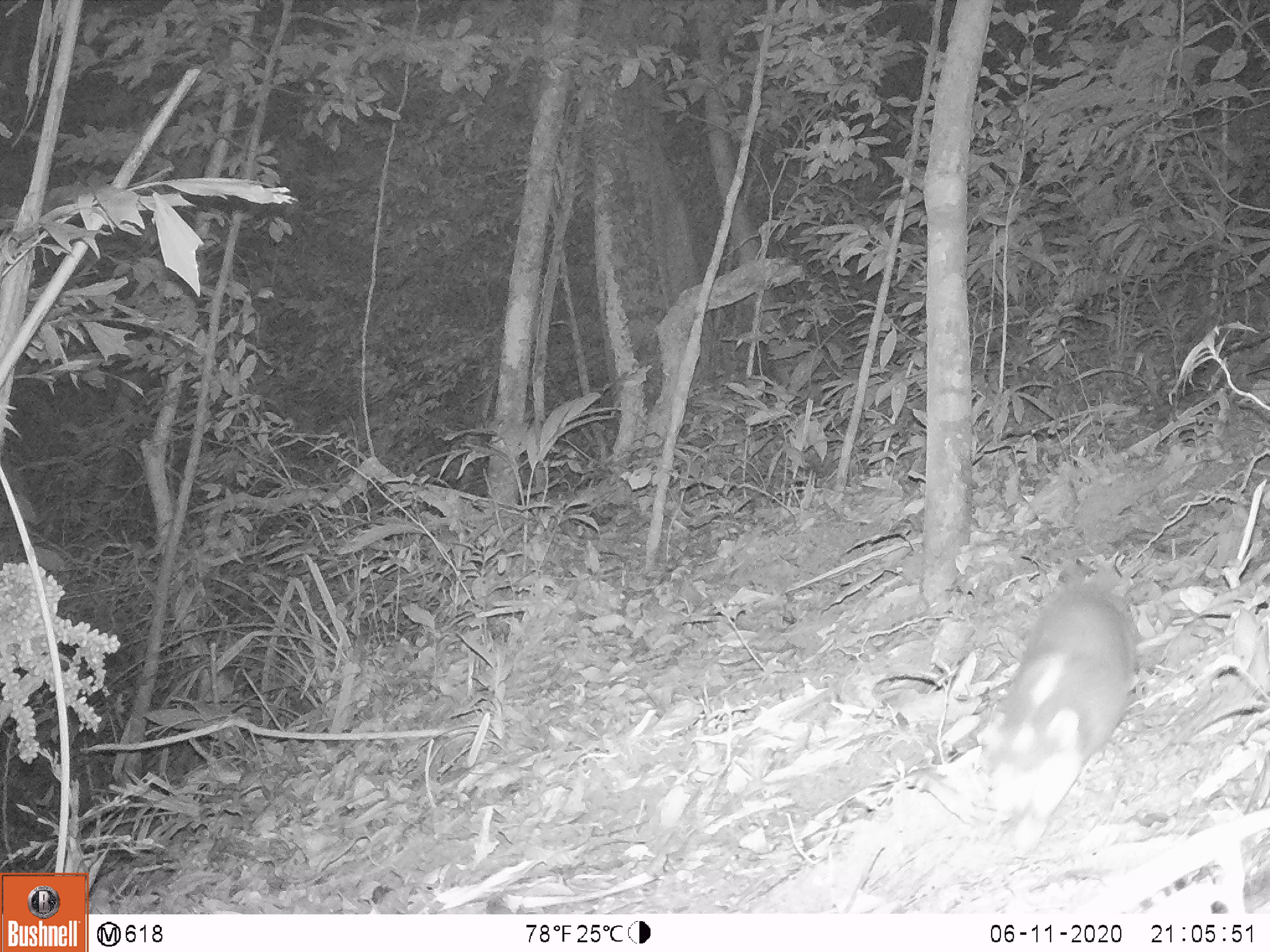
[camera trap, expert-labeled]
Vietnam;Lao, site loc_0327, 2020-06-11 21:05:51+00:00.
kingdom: Animalia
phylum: Chordata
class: Mammalia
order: Carnivora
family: Mustelidae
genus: Melogale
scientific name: Melogale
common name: ferret badger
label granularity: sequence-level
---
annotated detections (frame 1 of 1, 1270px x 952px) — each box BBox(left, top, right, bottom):
ferret badger: BBox(966, 579, 1136, 854)